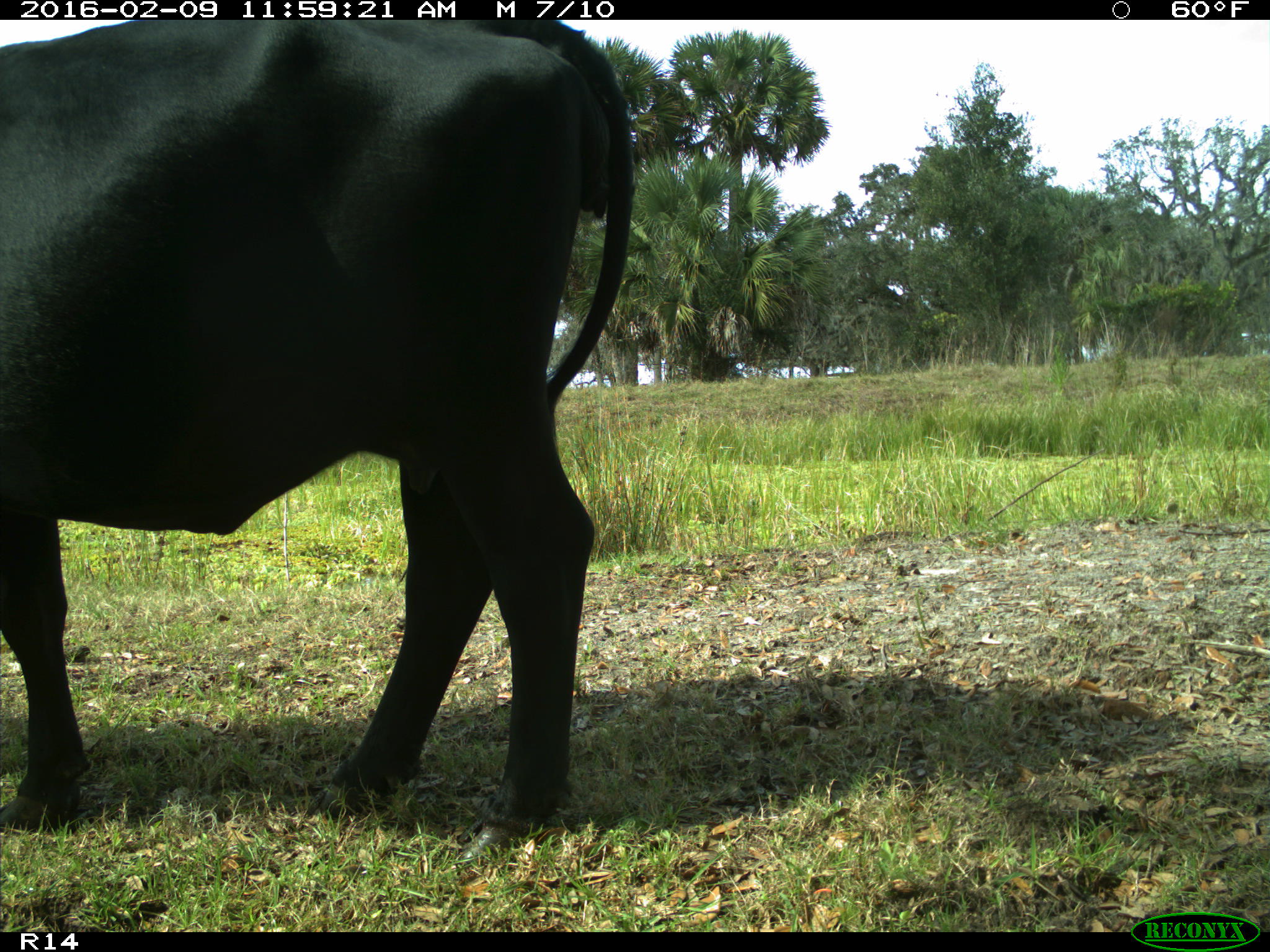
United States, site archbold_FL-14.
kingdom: Animalia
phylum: Chordata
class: Mammalia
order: Artiodactyla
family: Bovidae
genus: Bos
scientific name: Bos taurus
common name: domestic cow